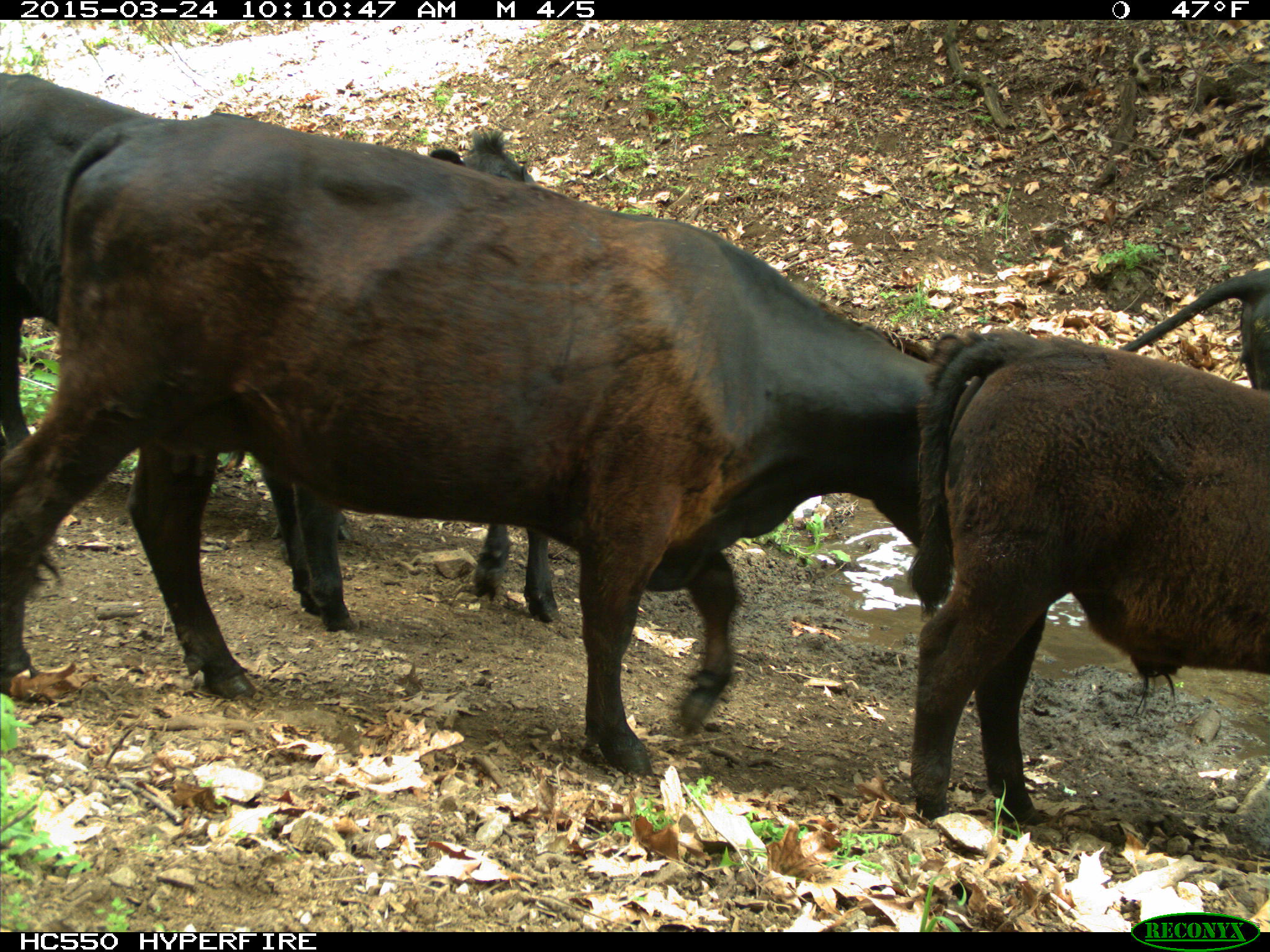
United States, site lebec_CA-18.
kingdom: Animalia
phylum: Chordata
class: Mammalia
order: Artiodactyla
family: Bovidae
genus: Bos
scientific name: Bos taurus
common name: domestic cow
Bos taurus (domestic cow).